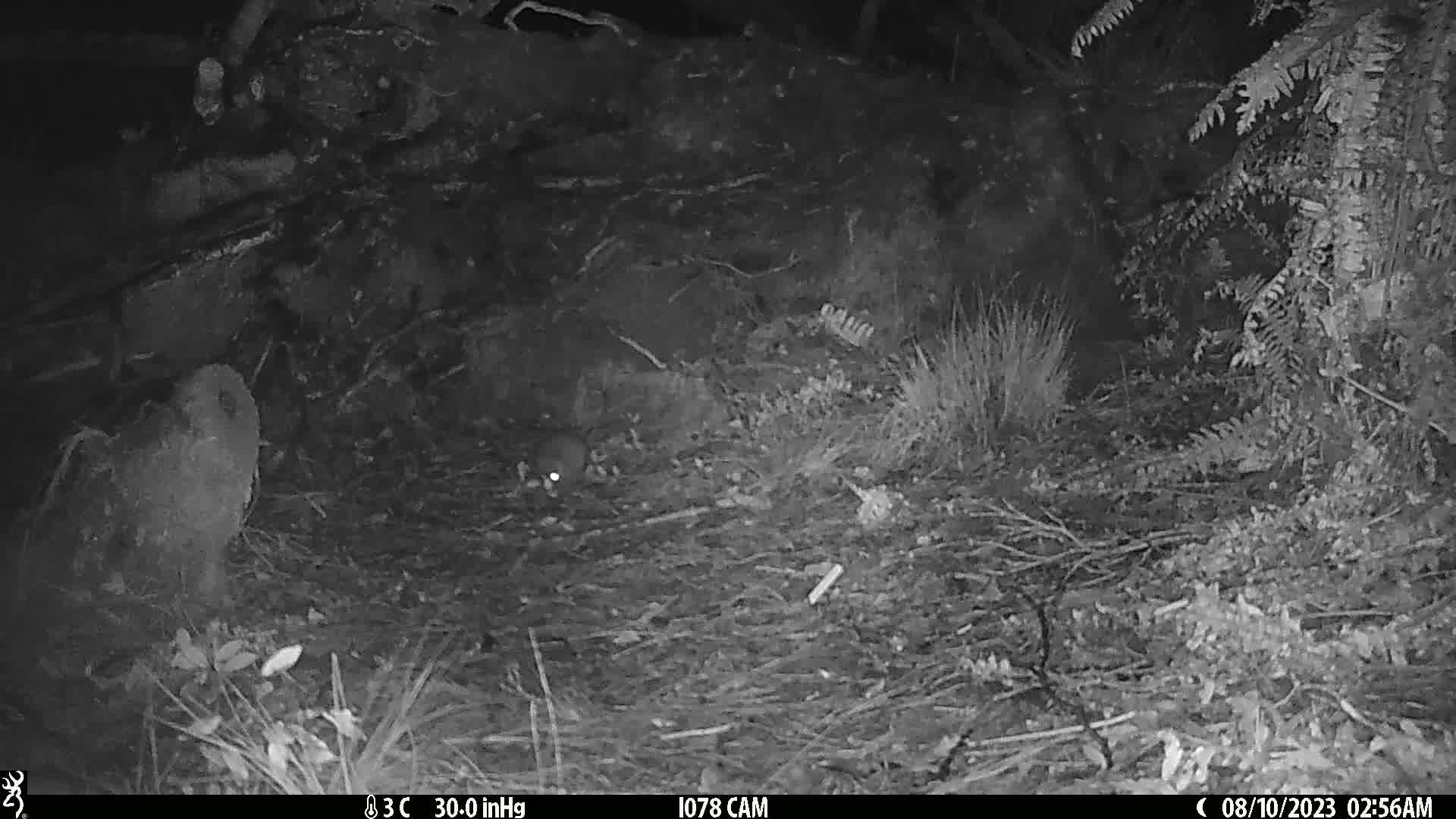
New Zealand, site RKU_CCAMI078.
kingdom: Animalia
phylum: Chordata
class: Mammalia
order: Rodentia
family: Muridae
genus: Rattus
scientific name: Rattus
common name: rat